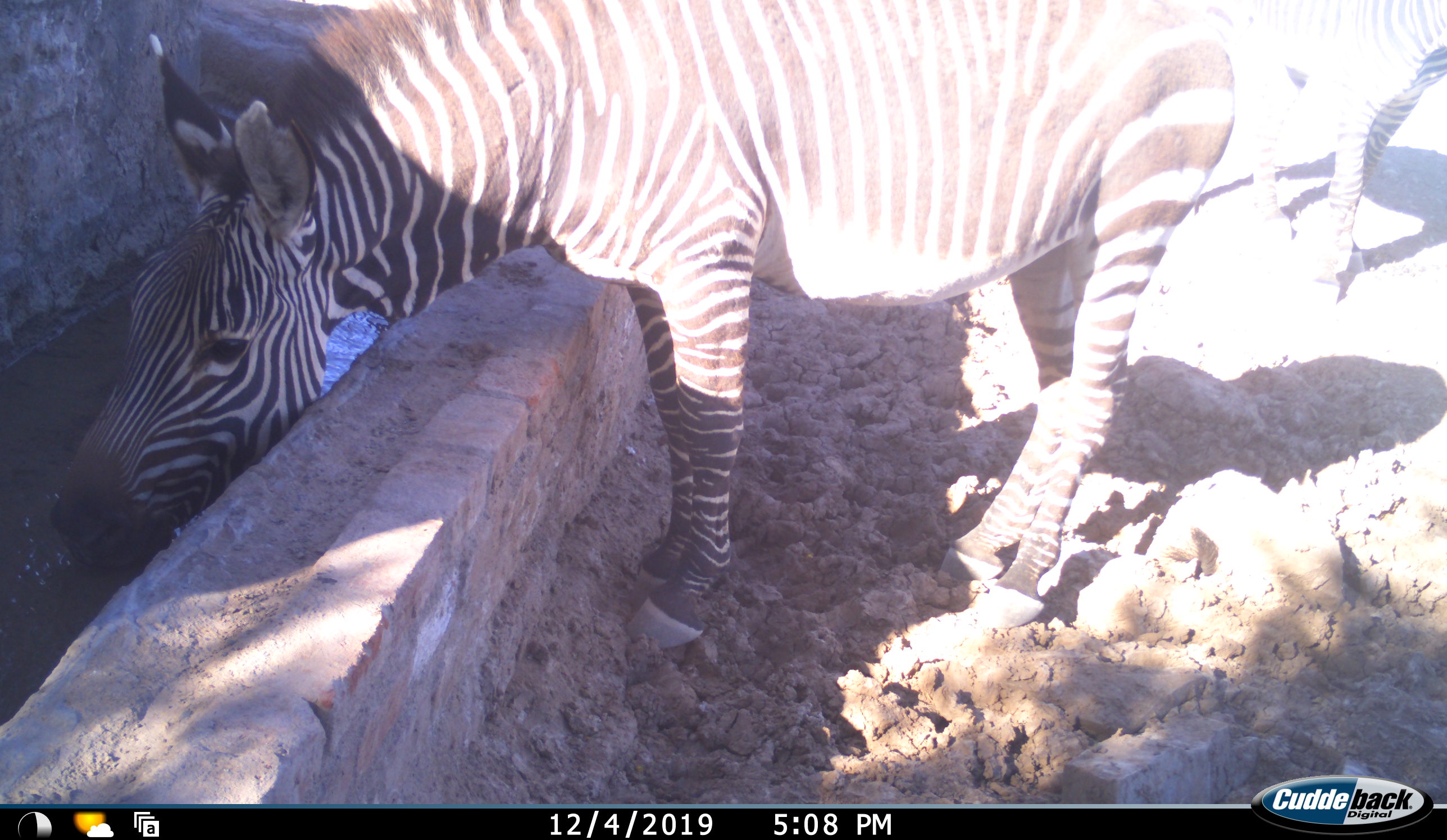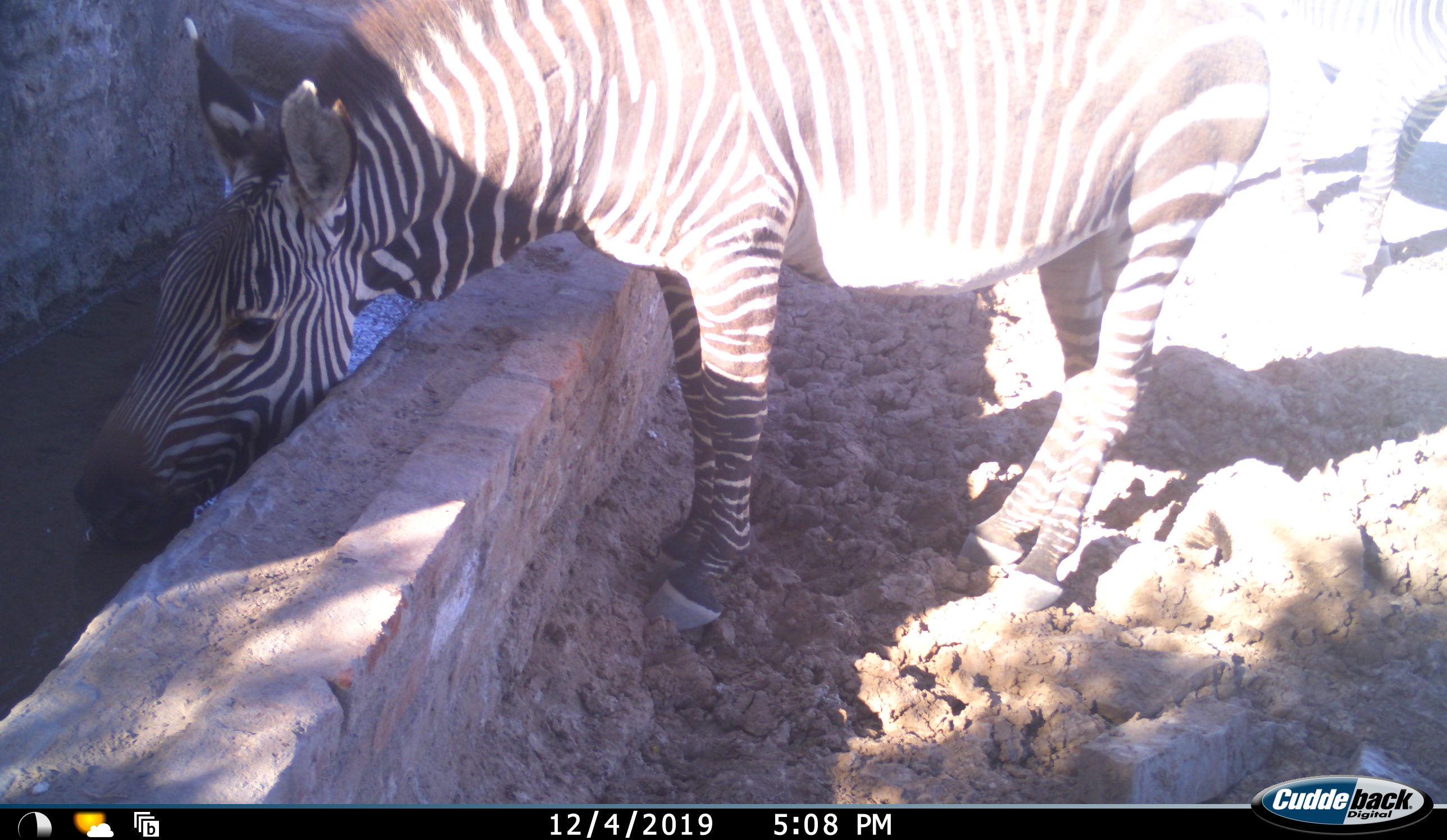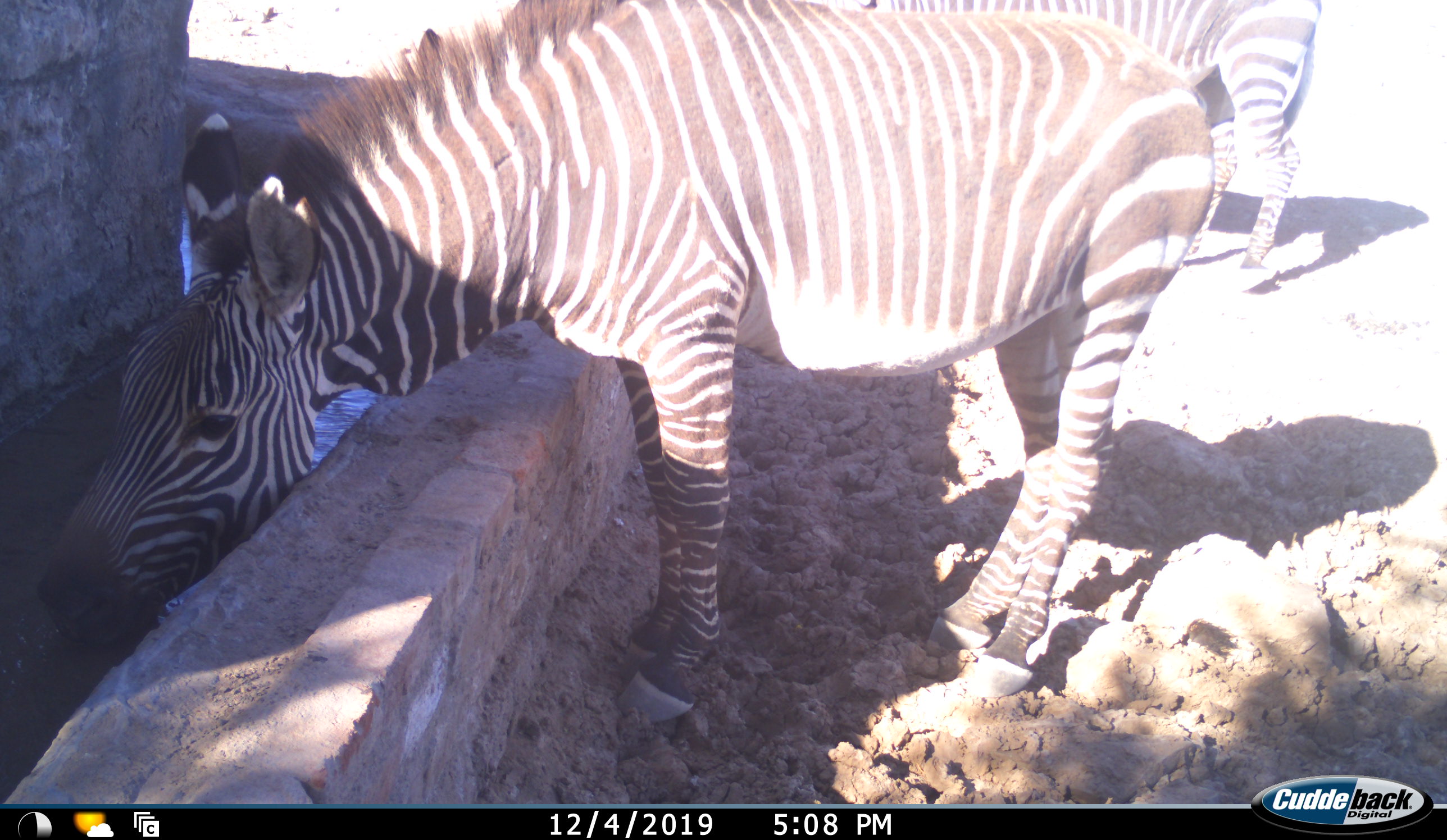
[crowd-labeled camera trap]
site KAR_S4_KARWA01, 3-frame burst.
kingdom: Animalia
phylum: Chordata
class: Mammalia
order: Perissodactyla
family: Equidae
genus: Equus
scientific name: Equus zebra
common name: mountain zebra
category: zebramountain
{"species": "zebramountain (mountain zebra) (Equus zebra)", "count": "2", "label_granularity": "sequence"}